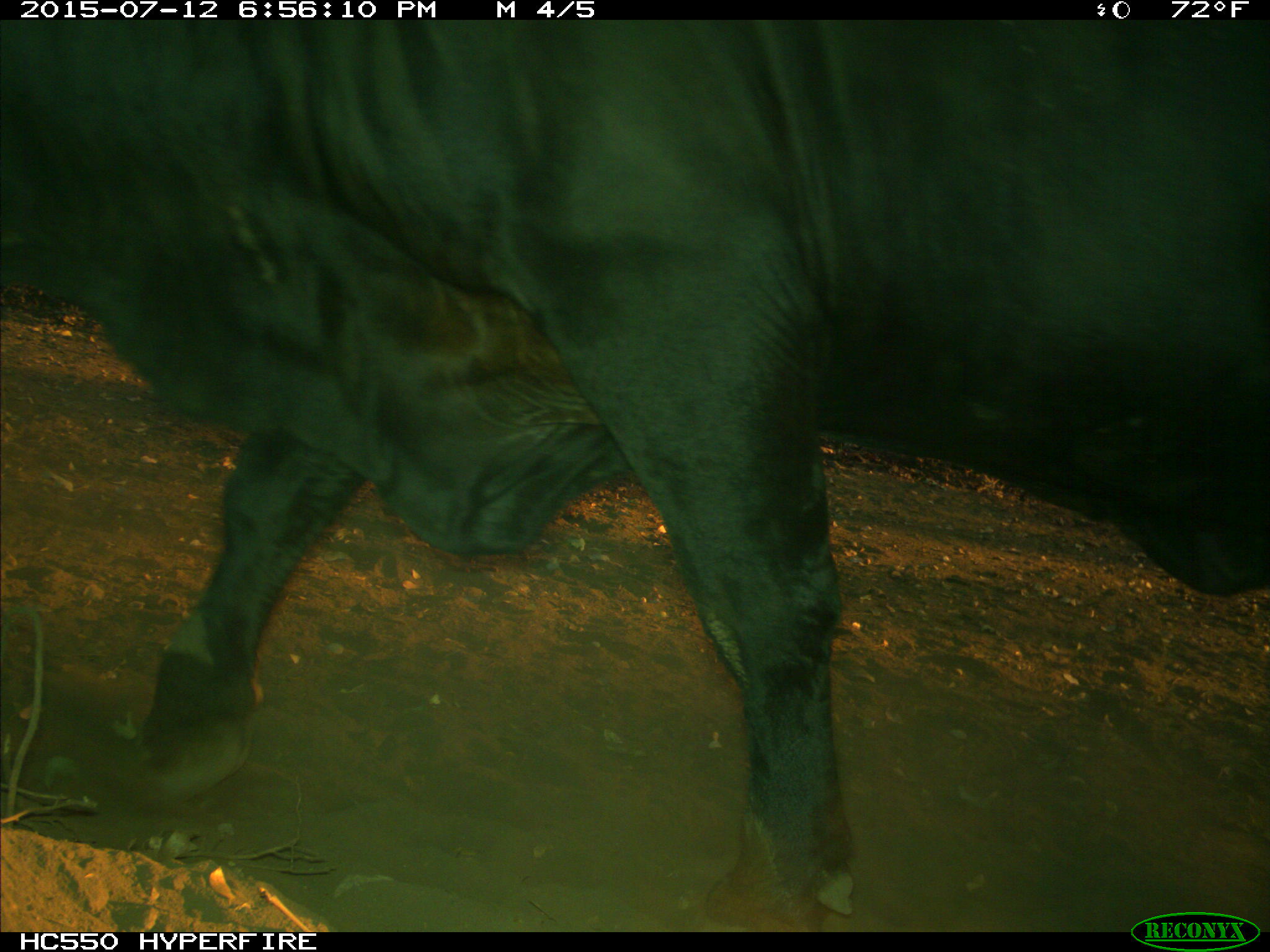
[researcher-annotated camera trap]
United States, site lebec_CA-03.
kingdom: Animalia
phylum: Chordata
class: Mammalia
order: Artiodactyla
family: Bovidae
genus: Bos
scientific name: Bos taurus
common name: domestic cow